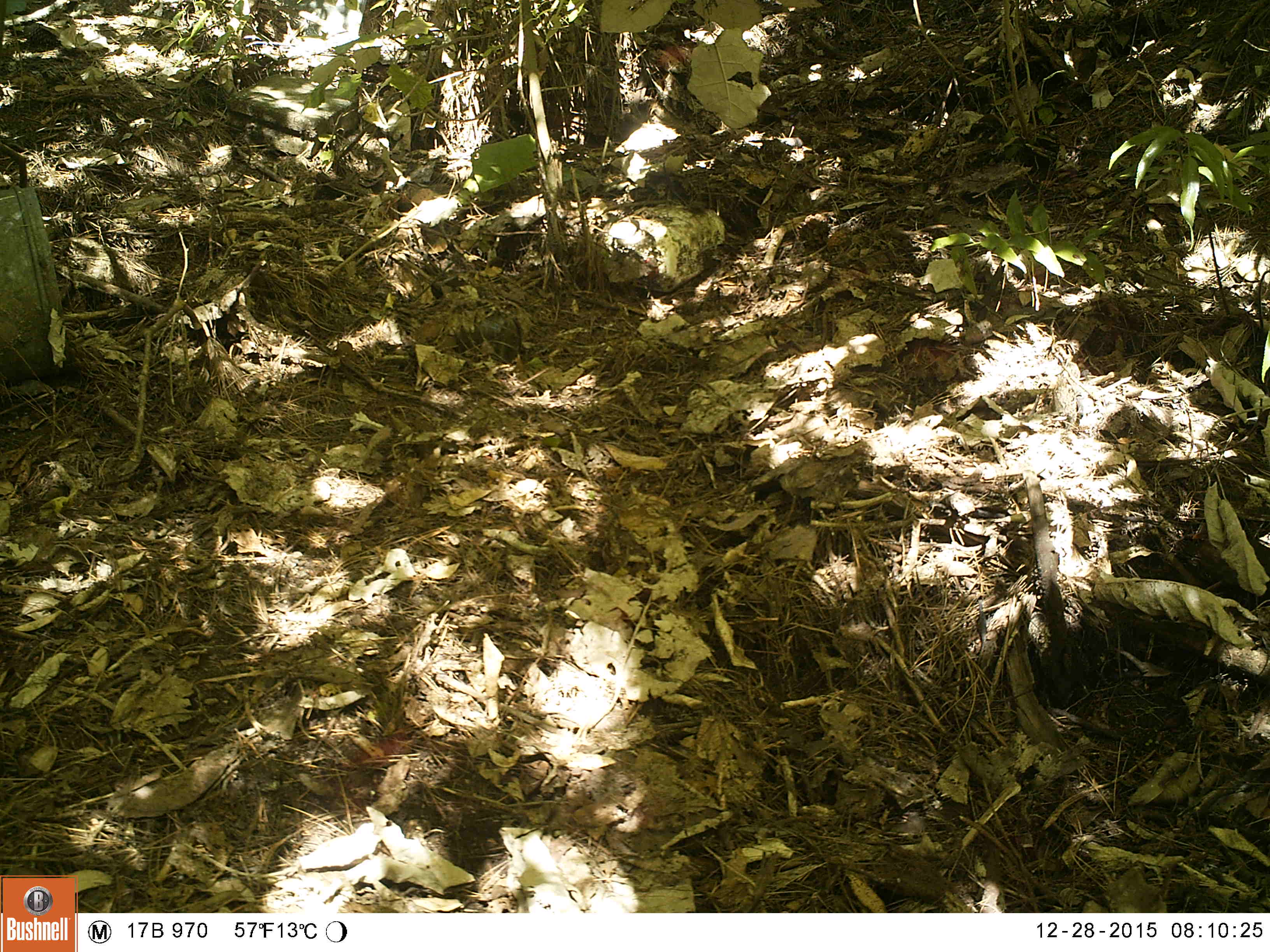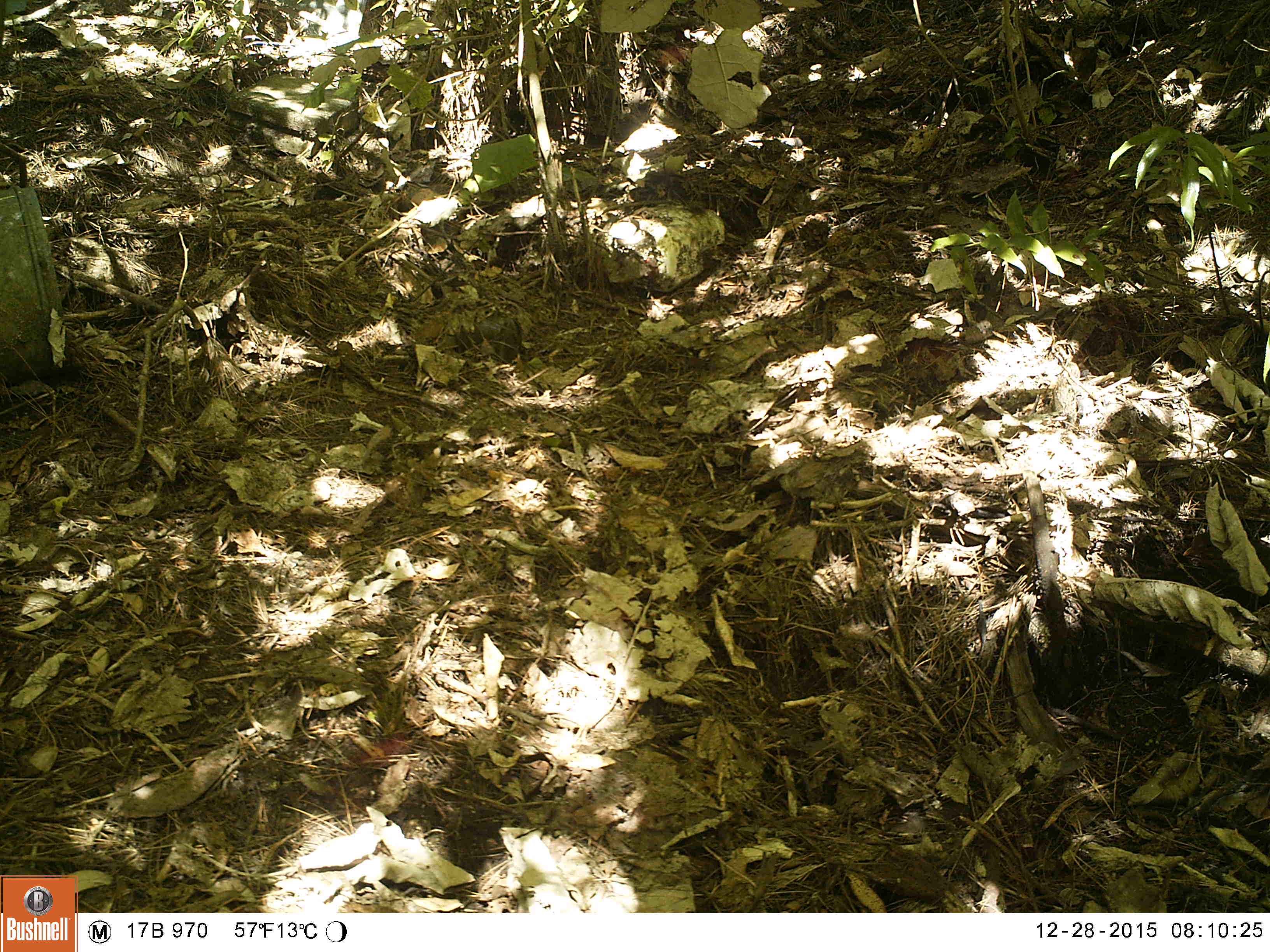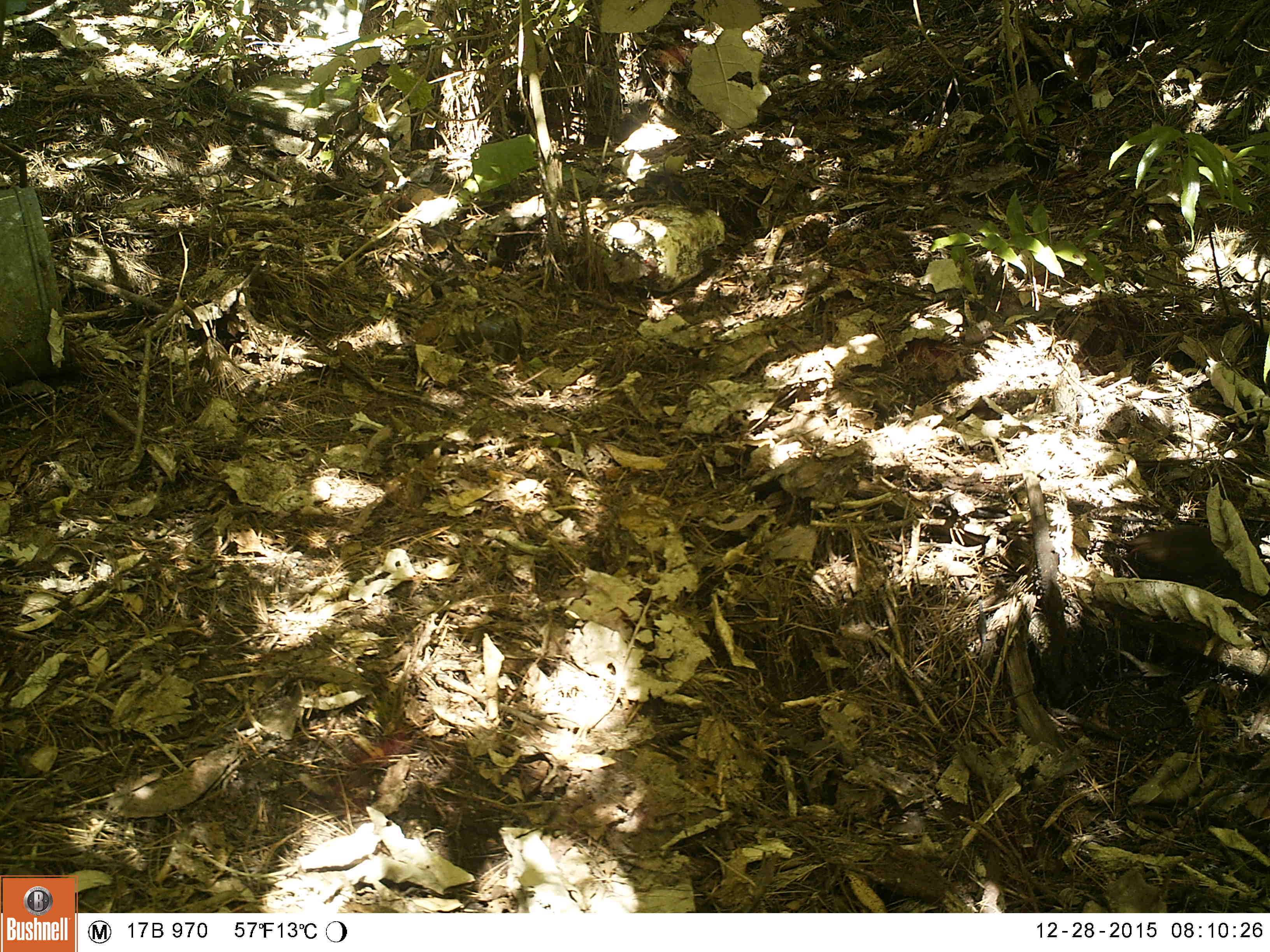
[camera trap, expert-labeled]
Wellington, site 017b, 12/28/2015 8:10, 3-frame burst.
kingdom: Animalia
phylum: Chordata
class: Aves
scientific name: Aves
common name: bird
Bird (Aves).